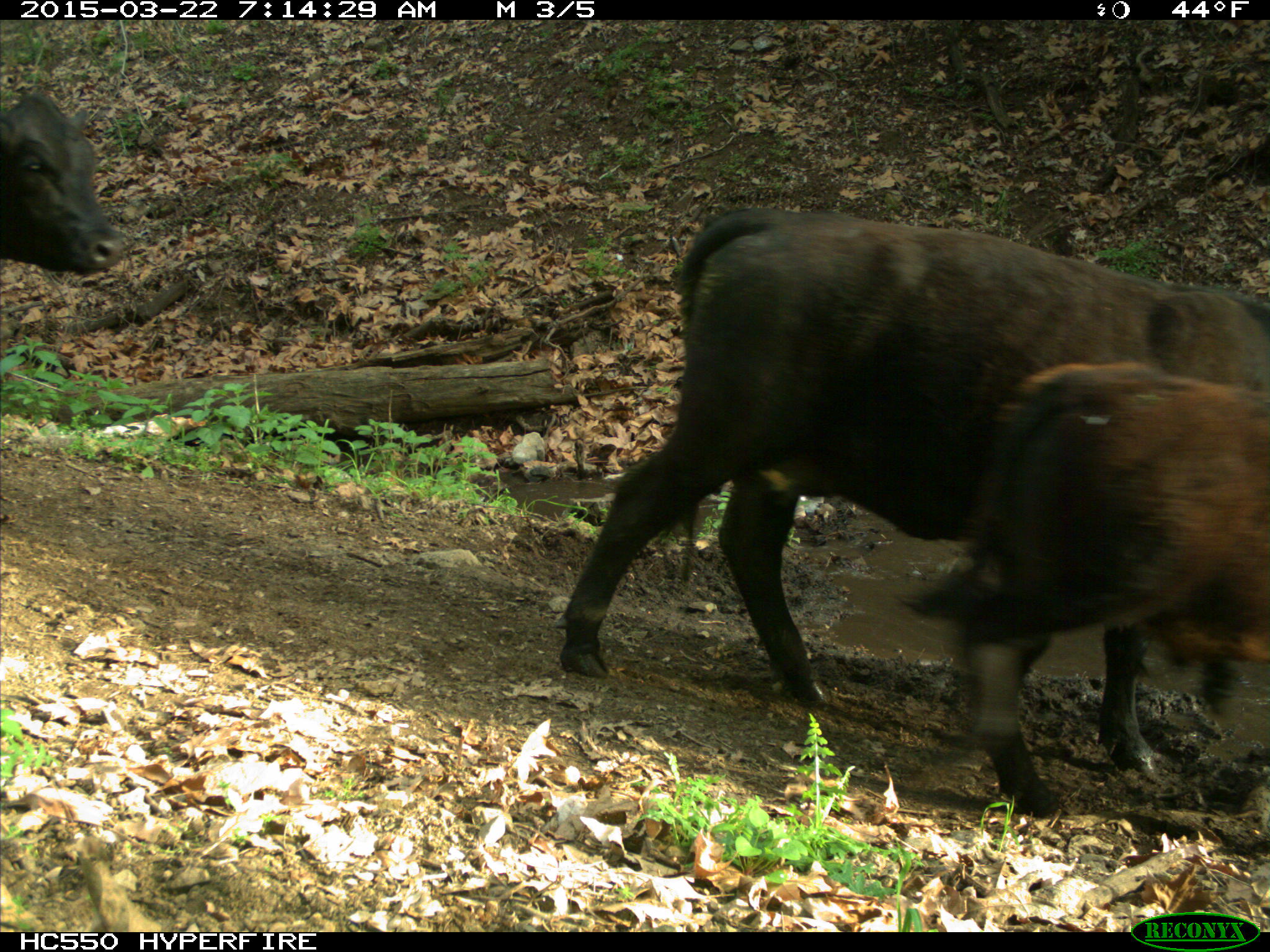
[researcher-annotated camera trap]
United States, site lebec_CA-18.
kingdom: Animalia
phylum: Chordata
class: Mammalia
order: Artiodactyla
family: Bovidae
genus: Bos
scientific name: Bos taurus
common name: domestic cow